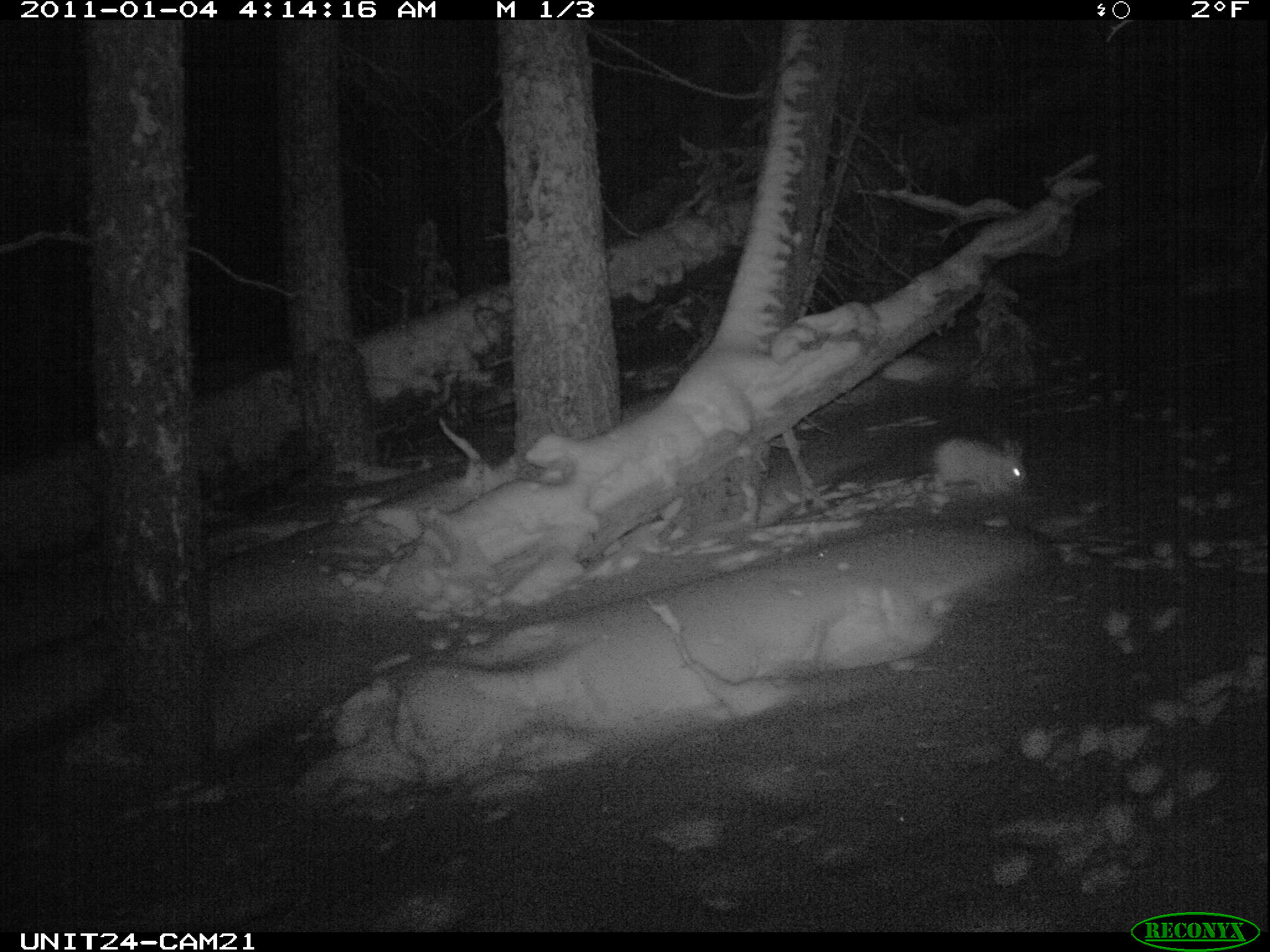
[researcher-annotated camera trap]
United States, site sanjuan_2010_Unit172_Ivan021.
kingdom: Animalia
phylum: Chordata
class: Mammalia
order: Lagomorpha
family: Leporidae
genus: Lepus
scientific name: Lepus americanus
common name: snowshoe hare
Lepus americanus (snowshoe hare).